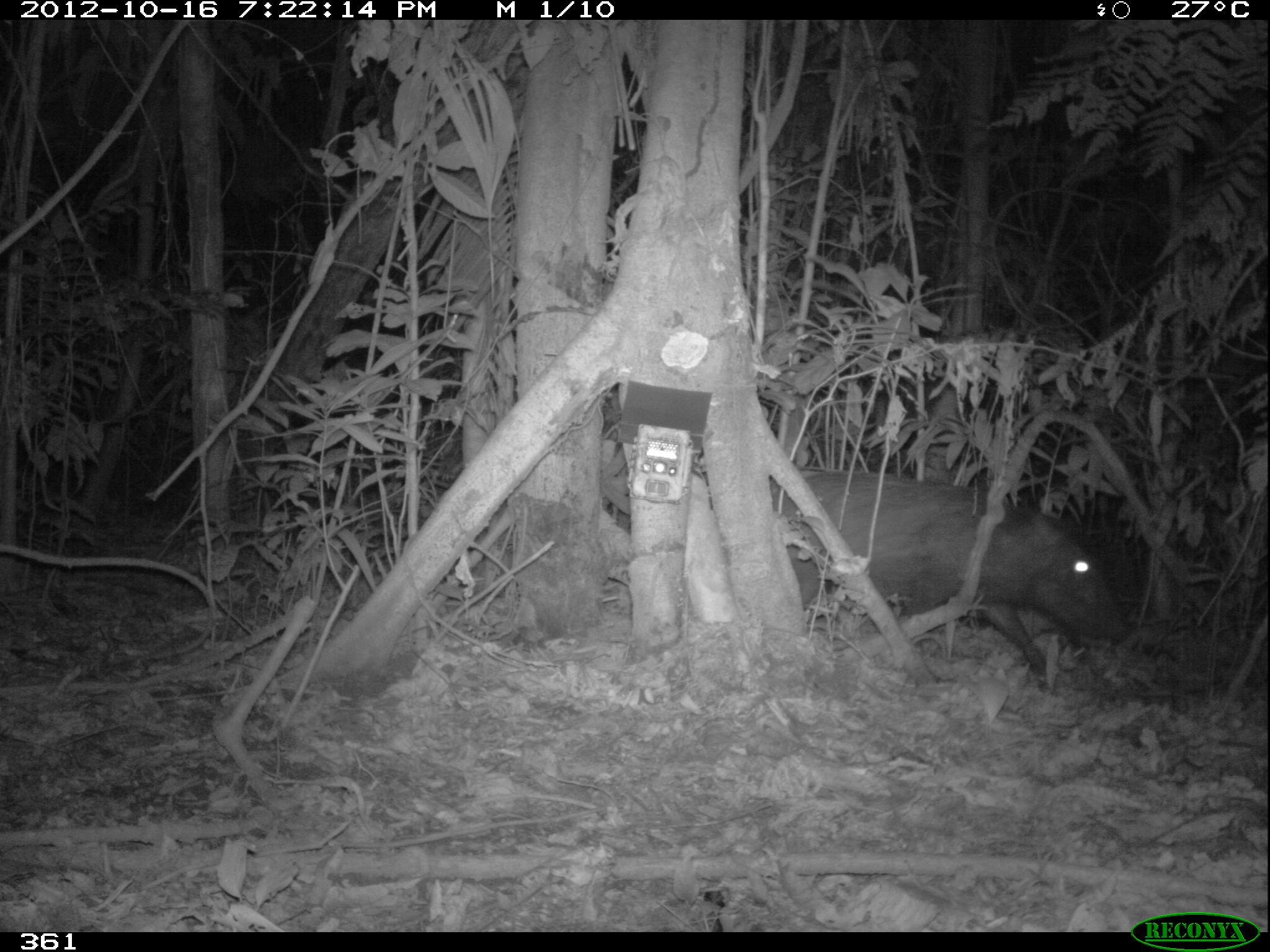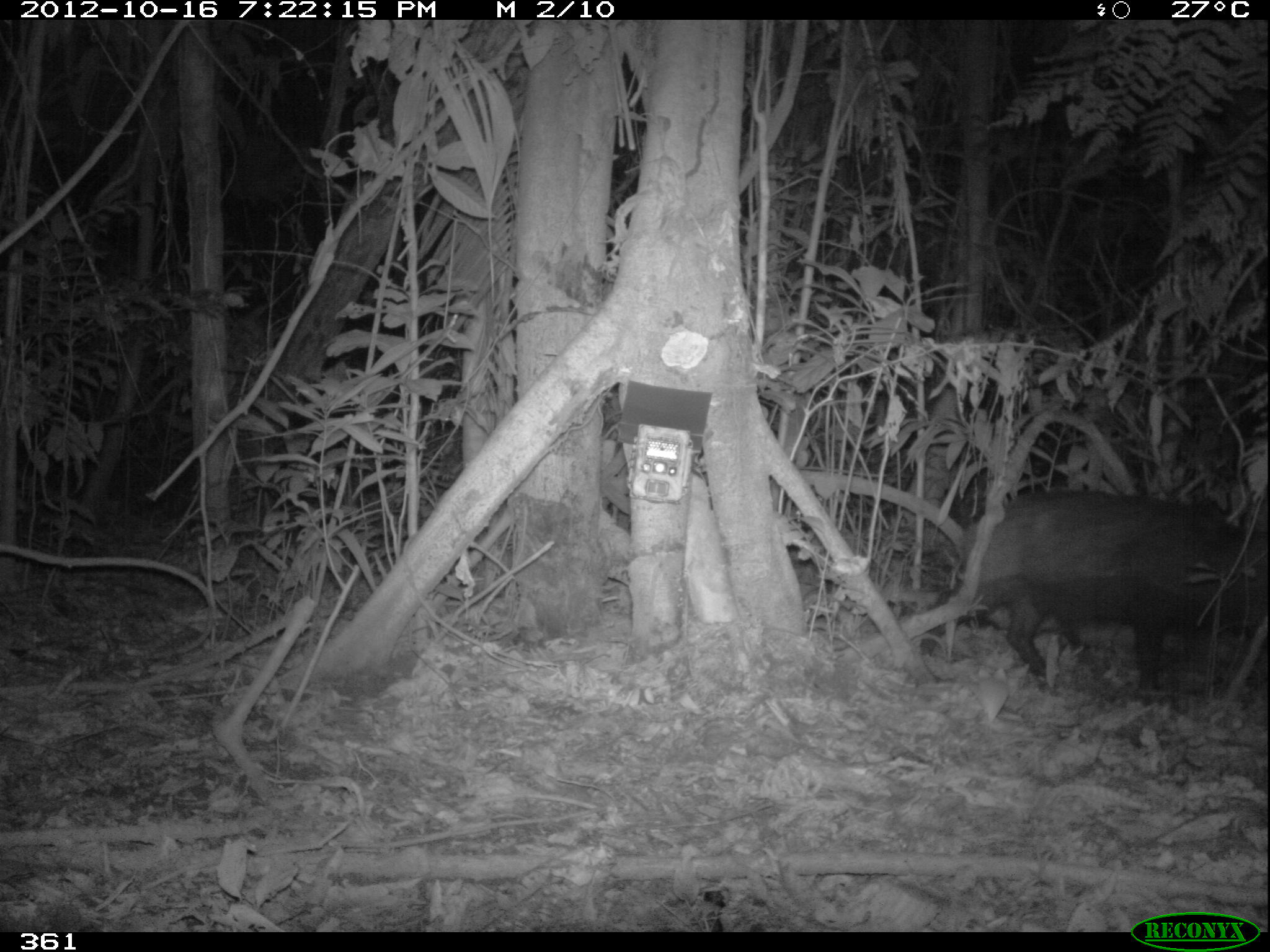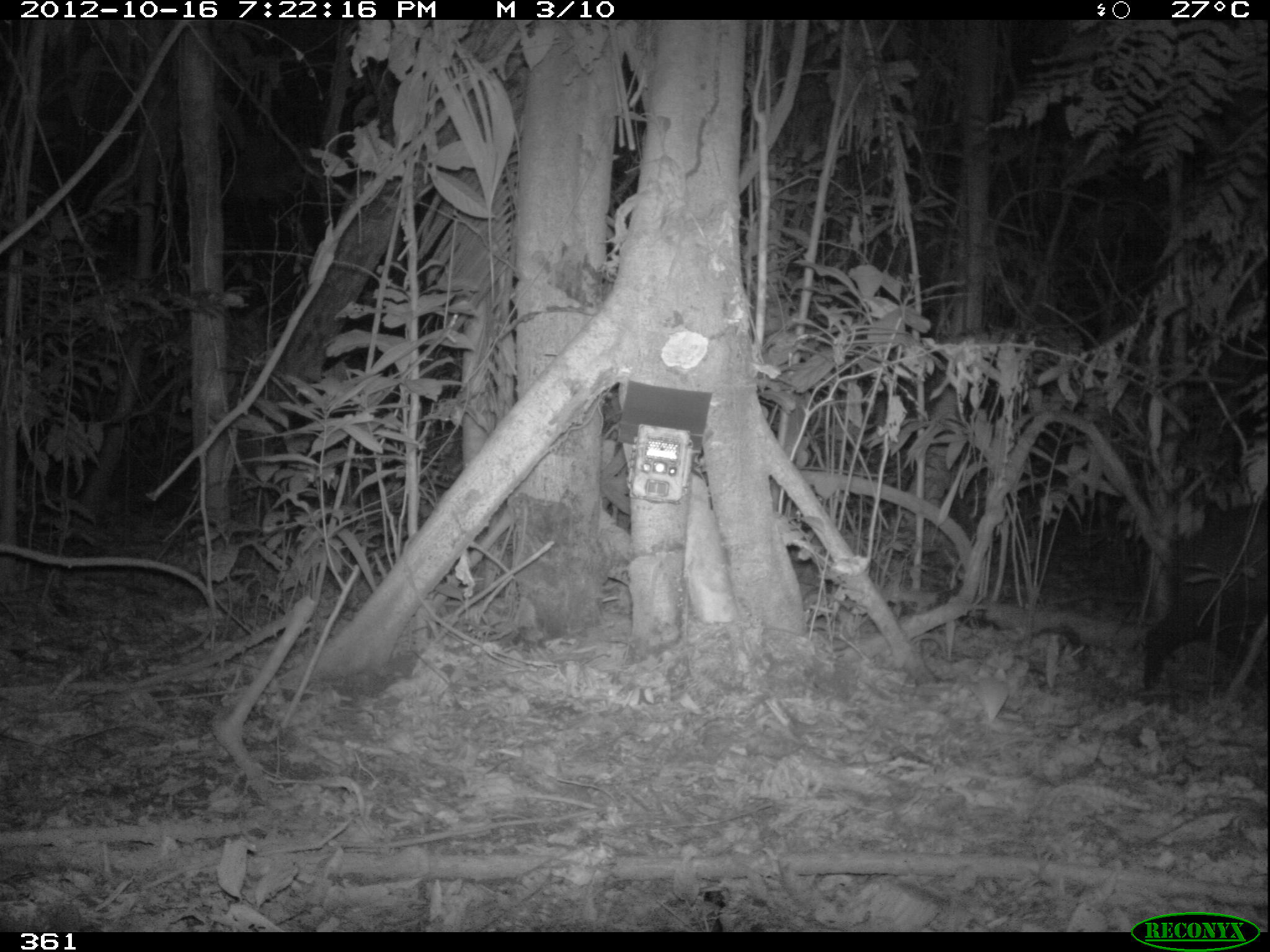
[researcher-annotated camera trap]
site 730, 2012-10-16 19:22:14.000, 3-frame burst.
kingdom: Animalia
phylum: Chordata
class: Mammalia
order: Artiodactyla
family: Tayassuidae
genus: Tayassu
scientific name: Tayassu pecari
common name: white-lipped peccary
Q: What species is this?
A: Tayassu pecari (white-lipped peccary).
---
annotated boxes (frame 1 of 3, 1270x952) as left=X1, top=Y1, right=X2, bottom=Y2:
tayassu pecari: left=769, top=469, right=1126, bottom=691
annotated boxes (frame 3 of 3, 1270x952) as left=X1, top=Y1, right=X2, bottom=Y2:
tayassu pecari: left=1137, top=498, right=1270, bottom=704